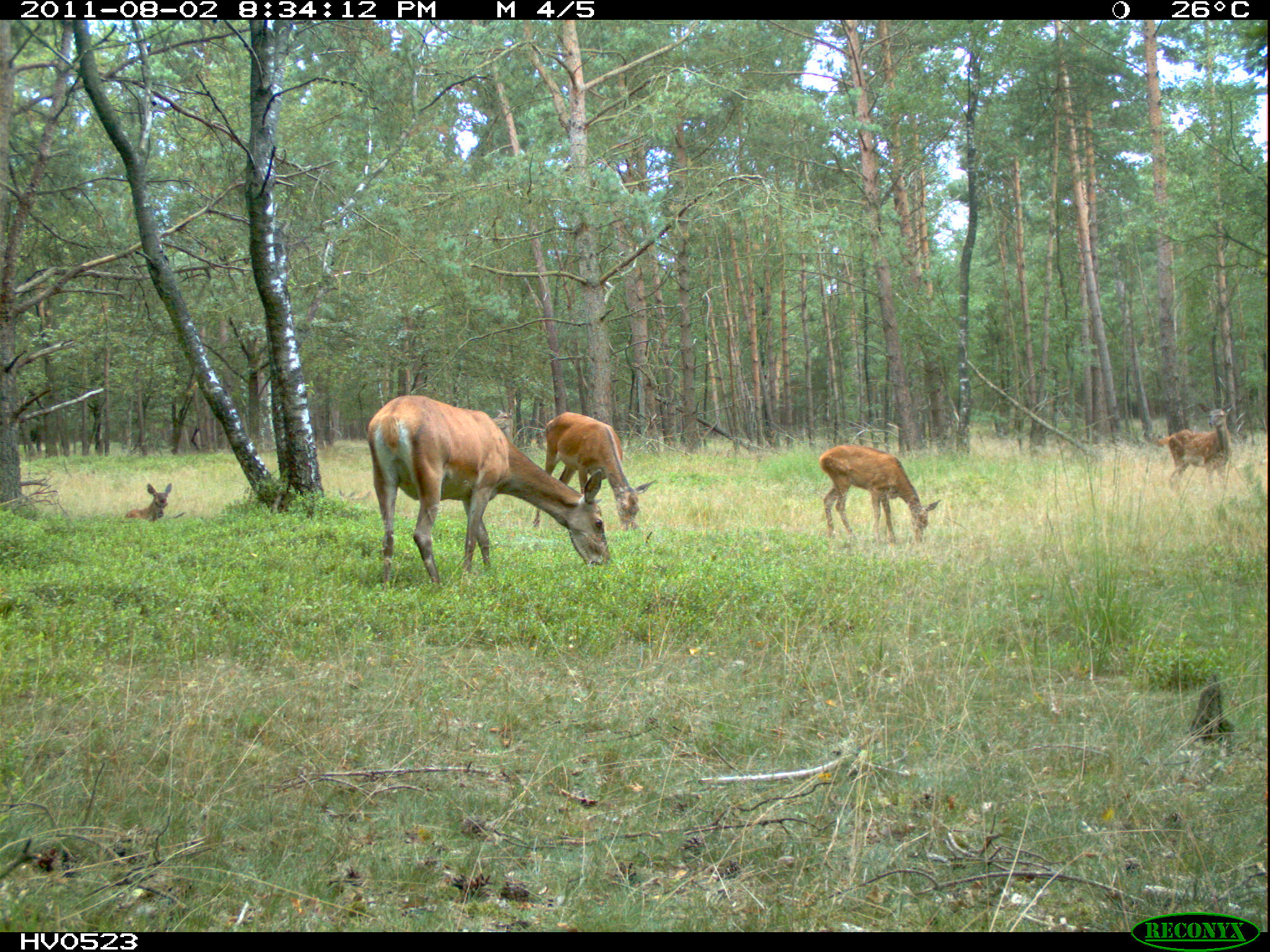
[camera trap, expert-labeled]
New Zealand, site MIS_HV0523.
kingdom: Animalia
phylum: Chordata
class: Mammalia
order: Artiodactyla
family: Cervidae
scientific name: Cervidae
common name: deer